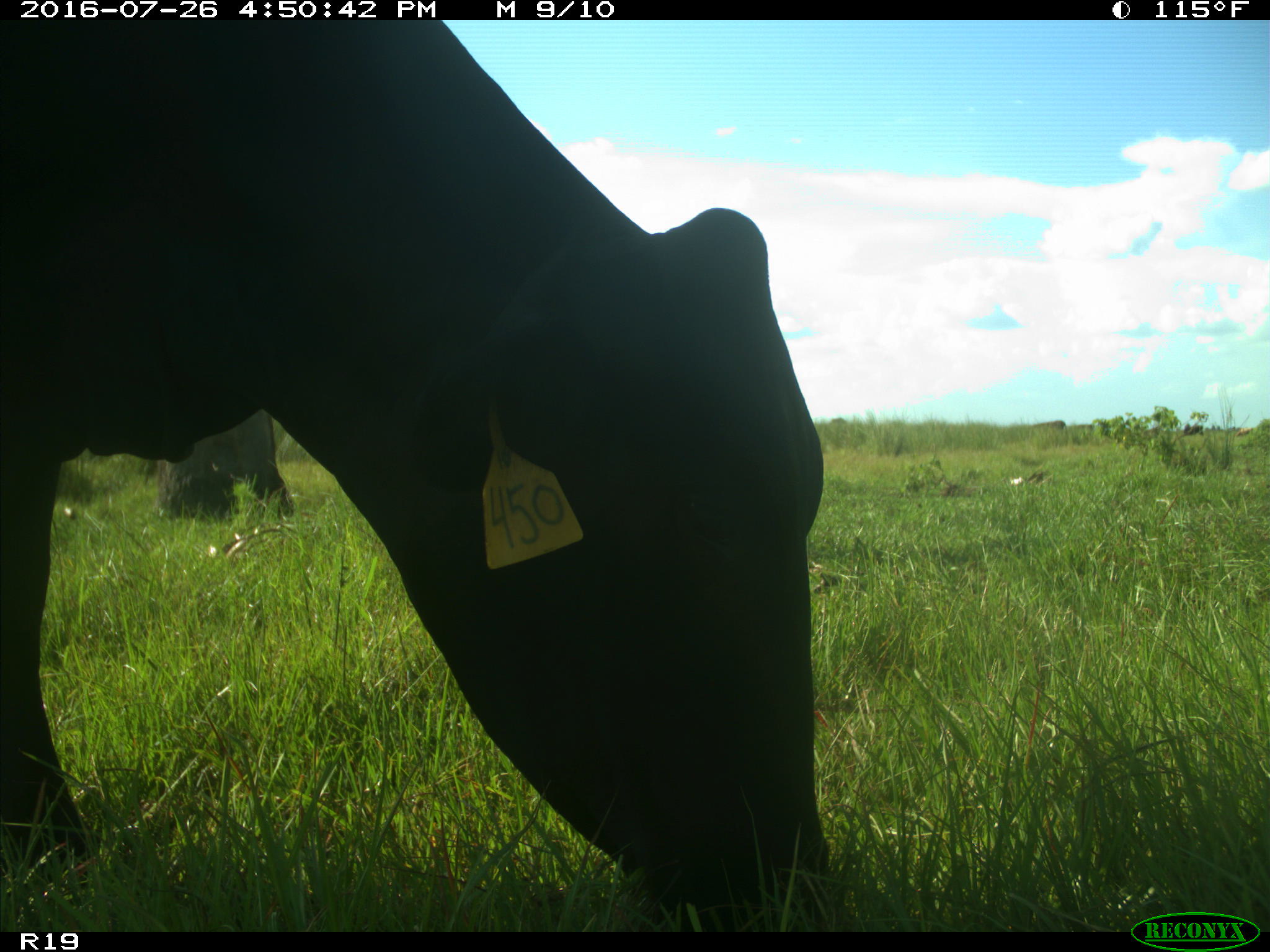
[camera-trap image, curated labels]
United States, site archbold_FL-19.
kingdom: Animalia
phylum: Chordata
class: Mammalia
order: Artiodactyla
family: Bovidae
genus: Bos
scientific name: Bos taurus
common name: domestic cow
Bos taurus (domestic cow).